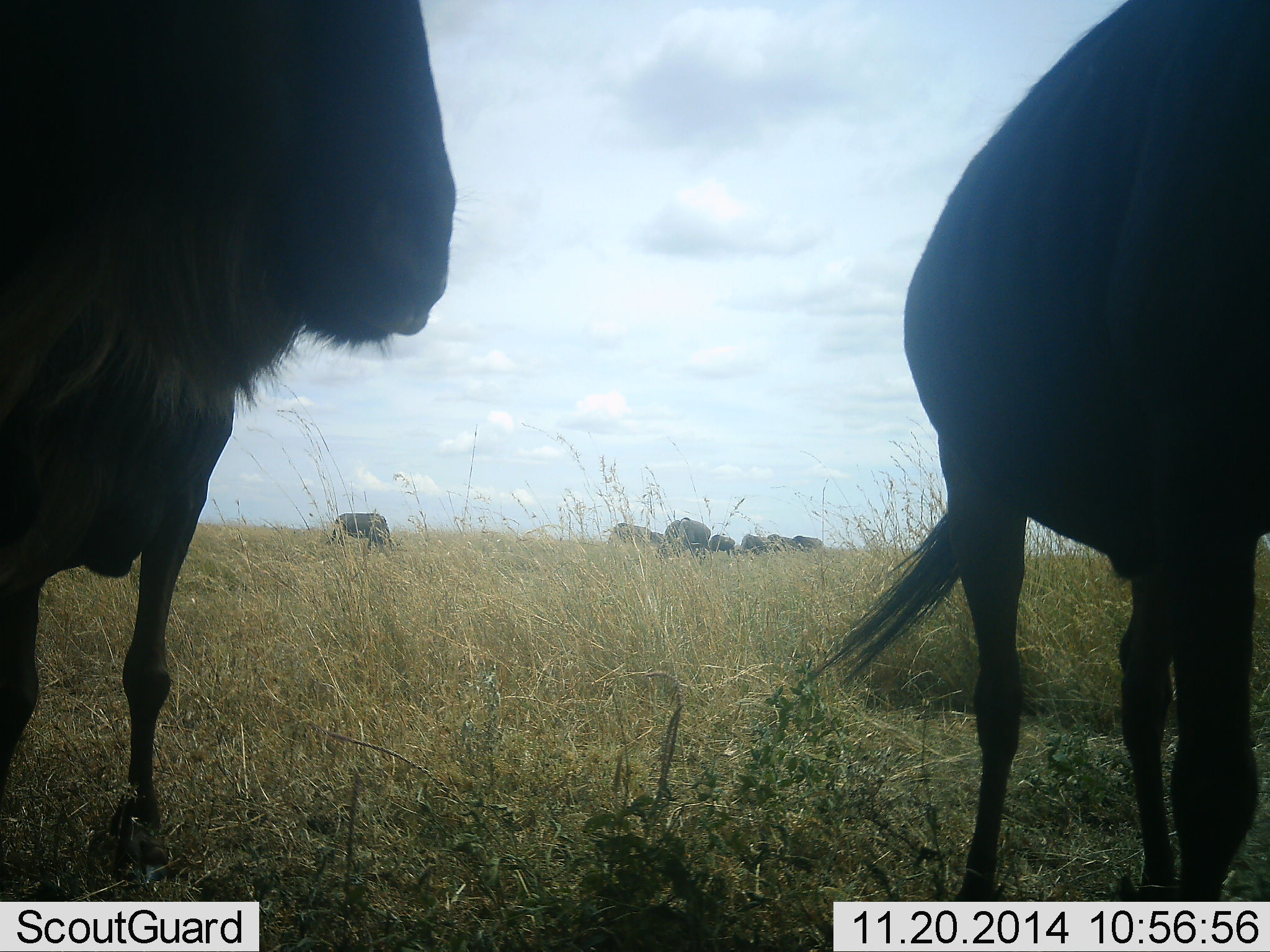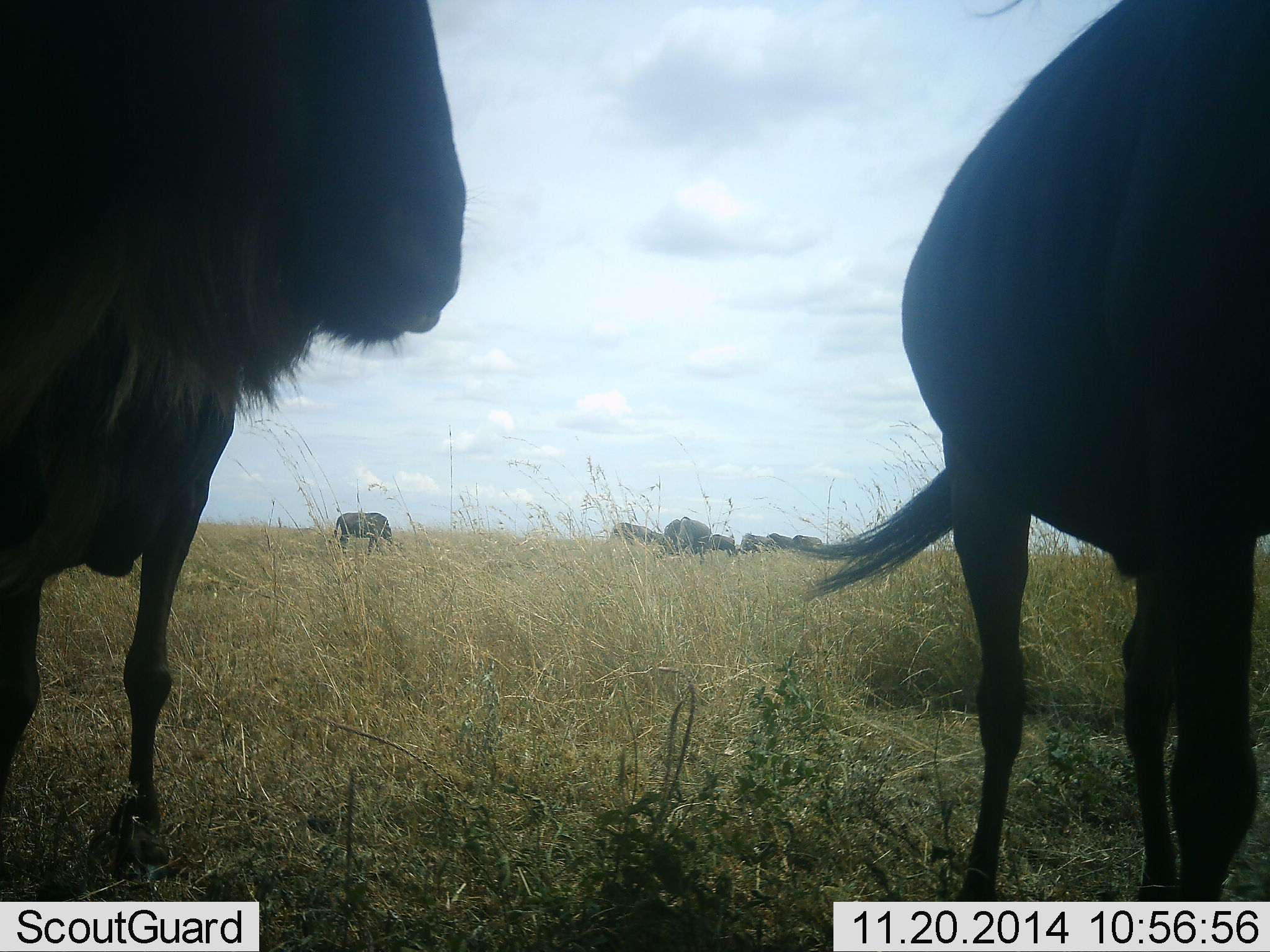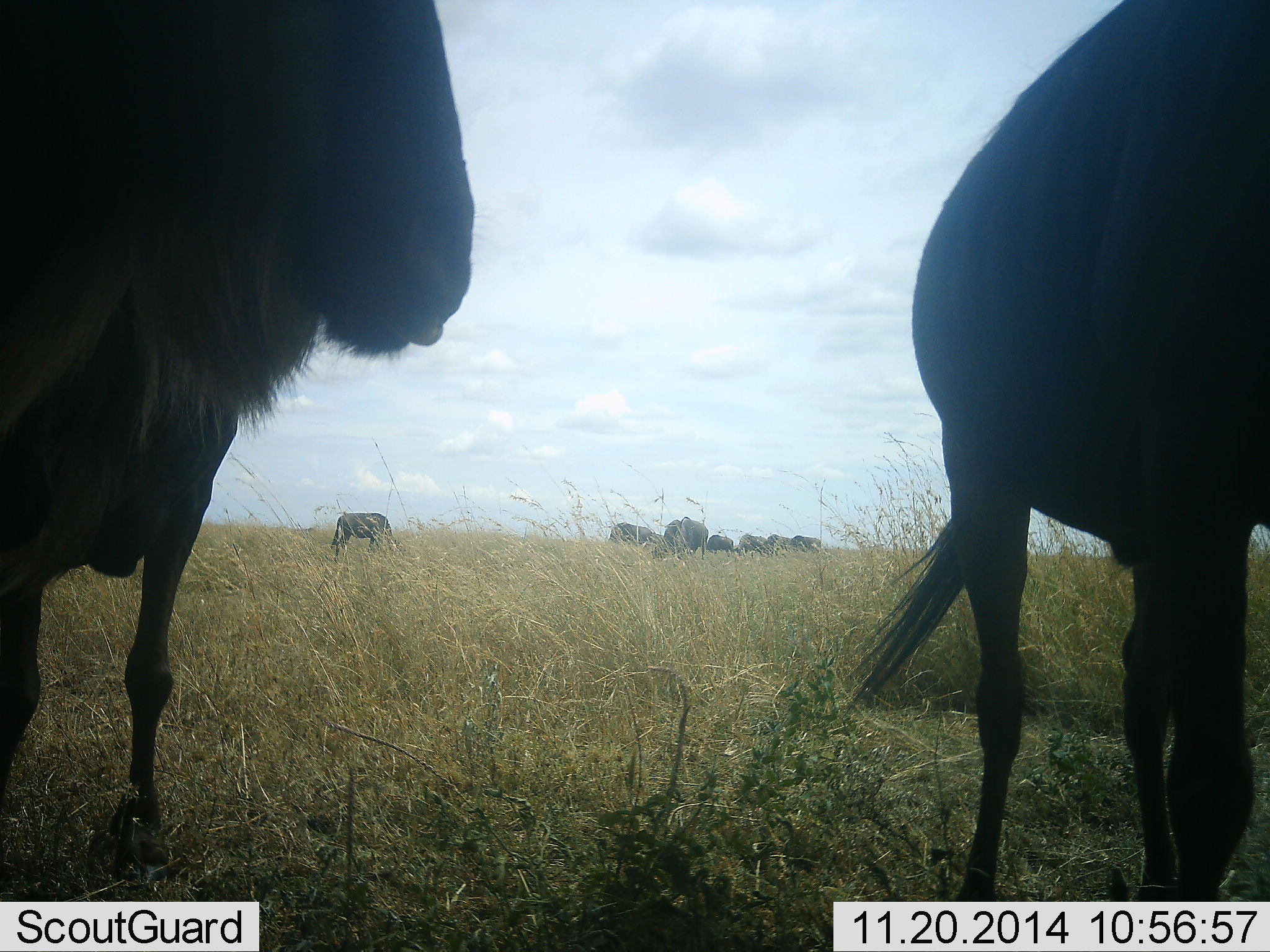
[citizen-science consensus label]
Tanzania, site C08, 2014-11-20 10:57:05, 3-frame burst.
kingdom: Animalia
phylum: Chordata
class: Mammalia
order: Artiodactyla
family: Bovidae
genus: Connochaetes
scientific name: Connochaetes taurinus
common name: blue wildebeest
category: wildebeest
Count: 8.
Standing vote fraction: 91%.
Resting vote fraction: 0%.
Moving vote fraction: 0%.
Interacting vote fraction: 0%.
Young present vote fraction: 0%.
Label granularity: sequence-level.